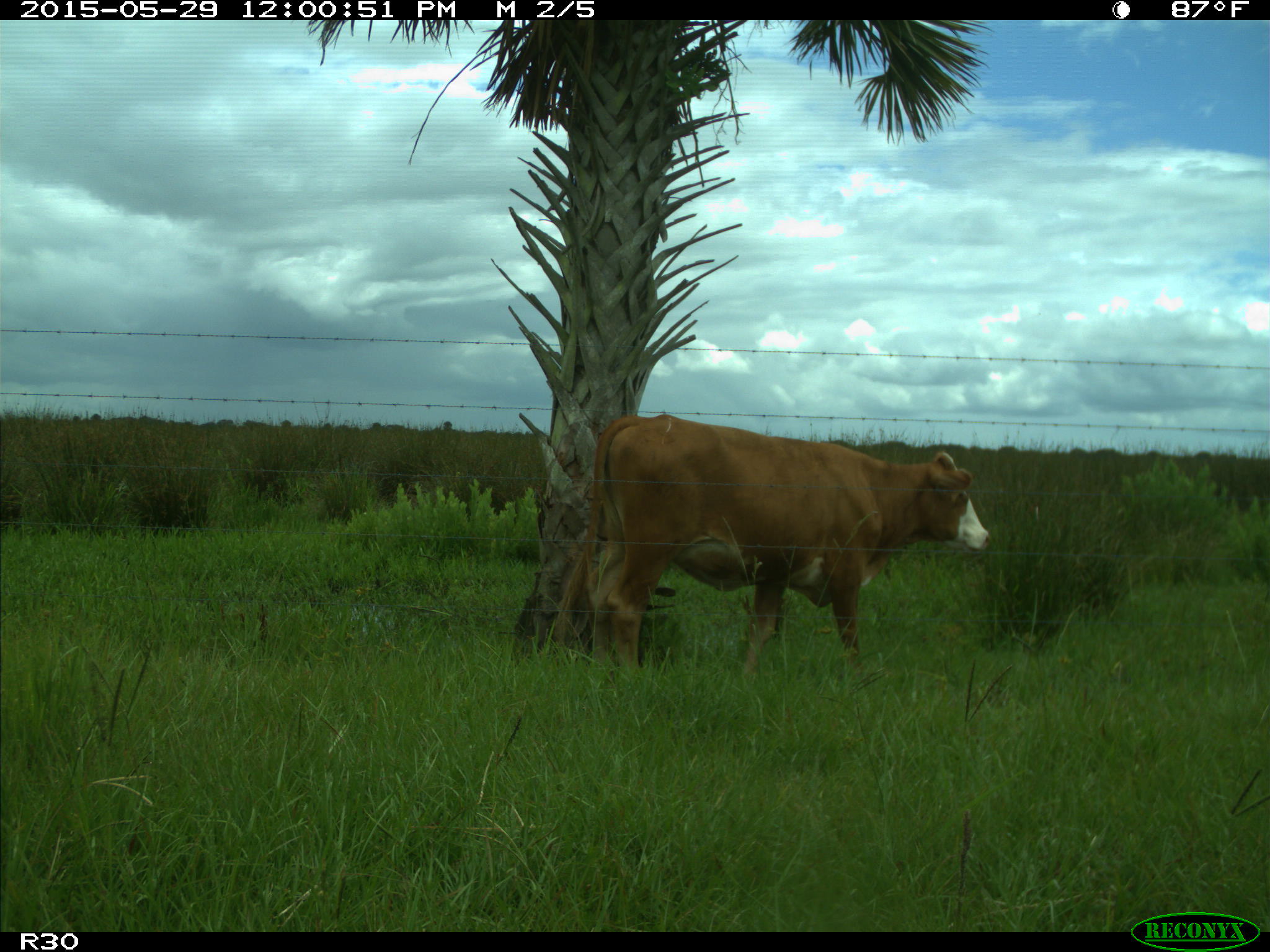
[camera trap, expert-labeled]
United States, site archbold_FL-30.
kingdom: Animalia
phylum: Chordata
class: Mammalia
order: Artiodactyla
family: Bovidae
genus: Bos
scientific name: Bos taurus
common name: domestic cow